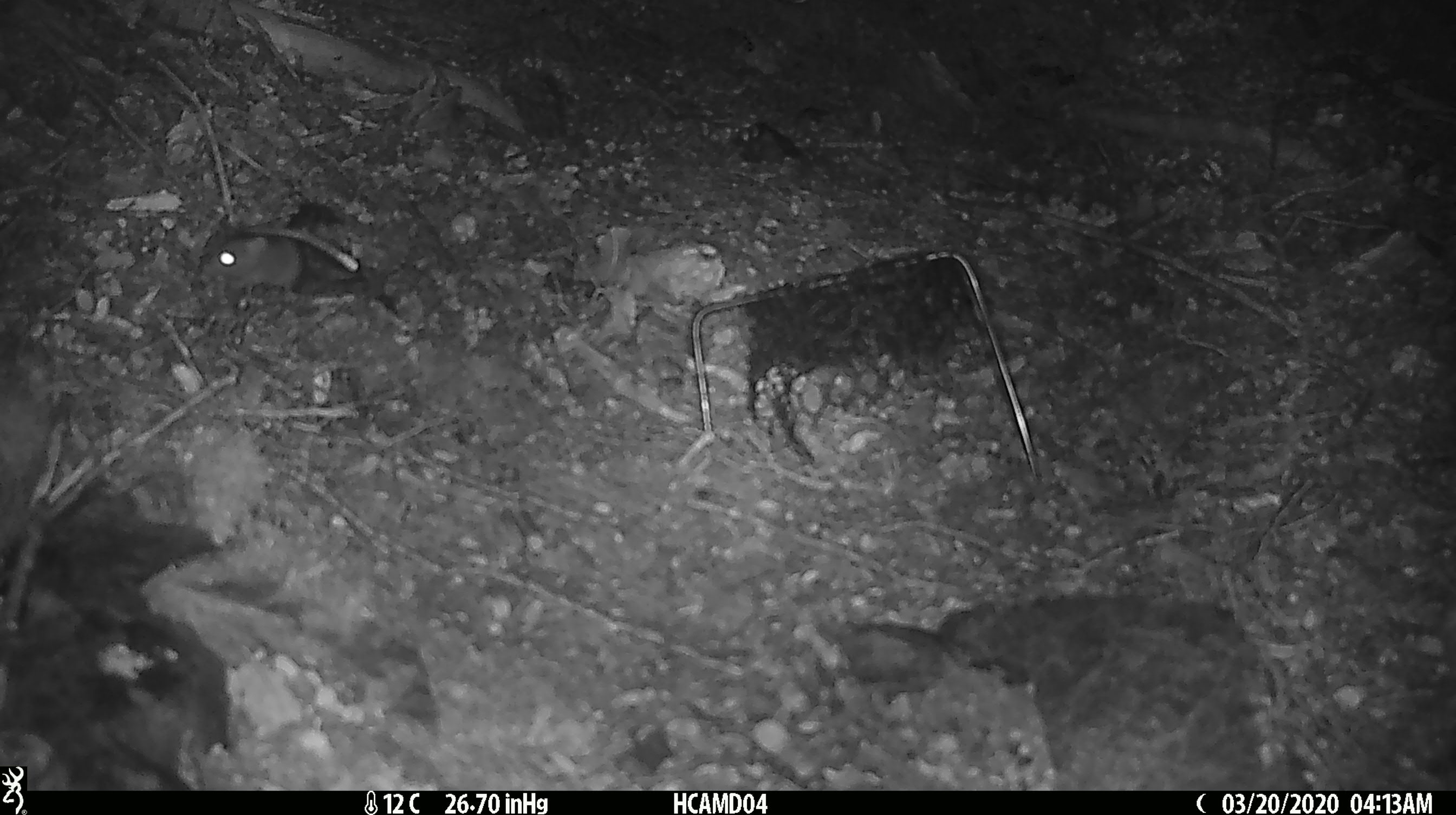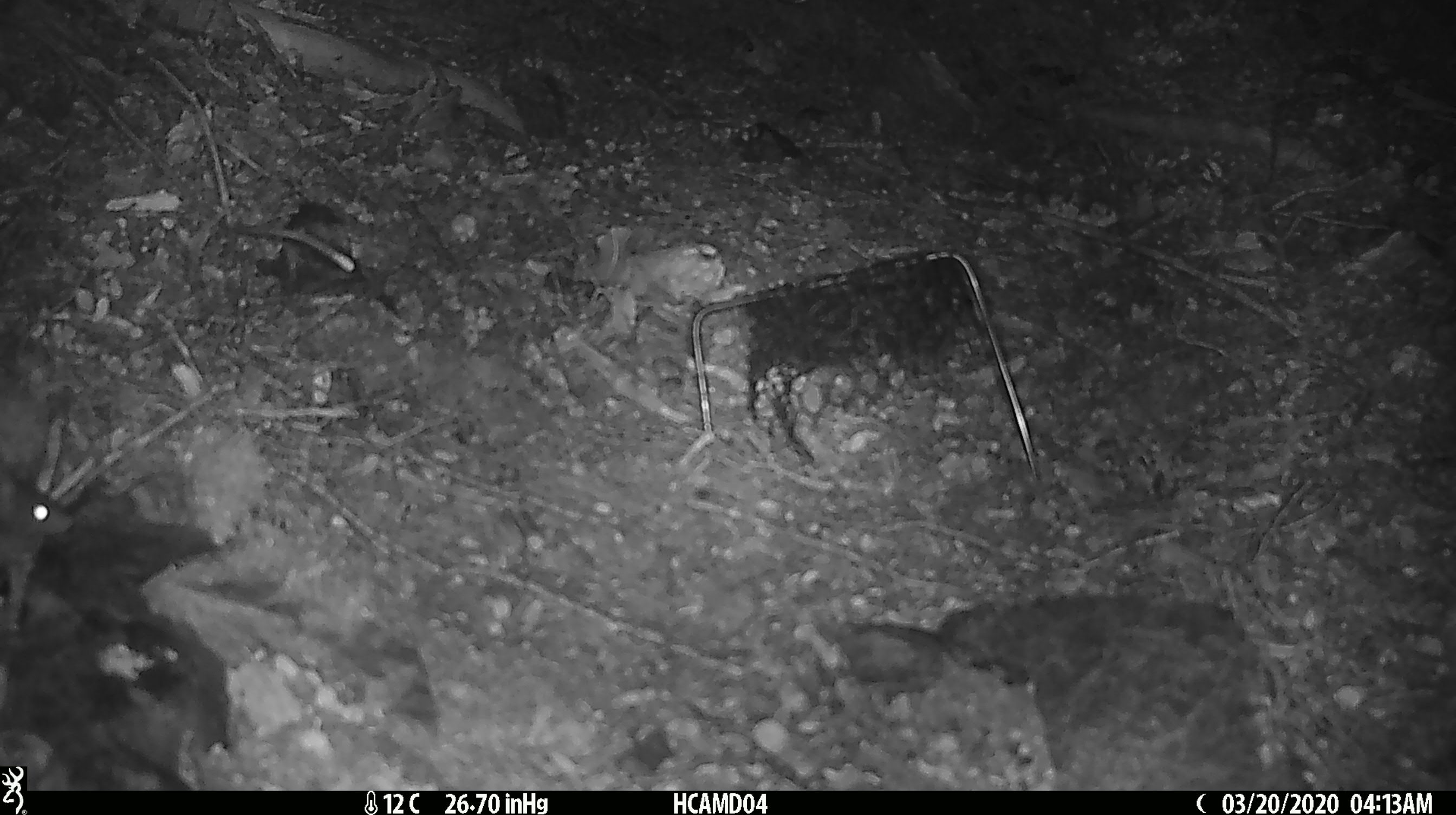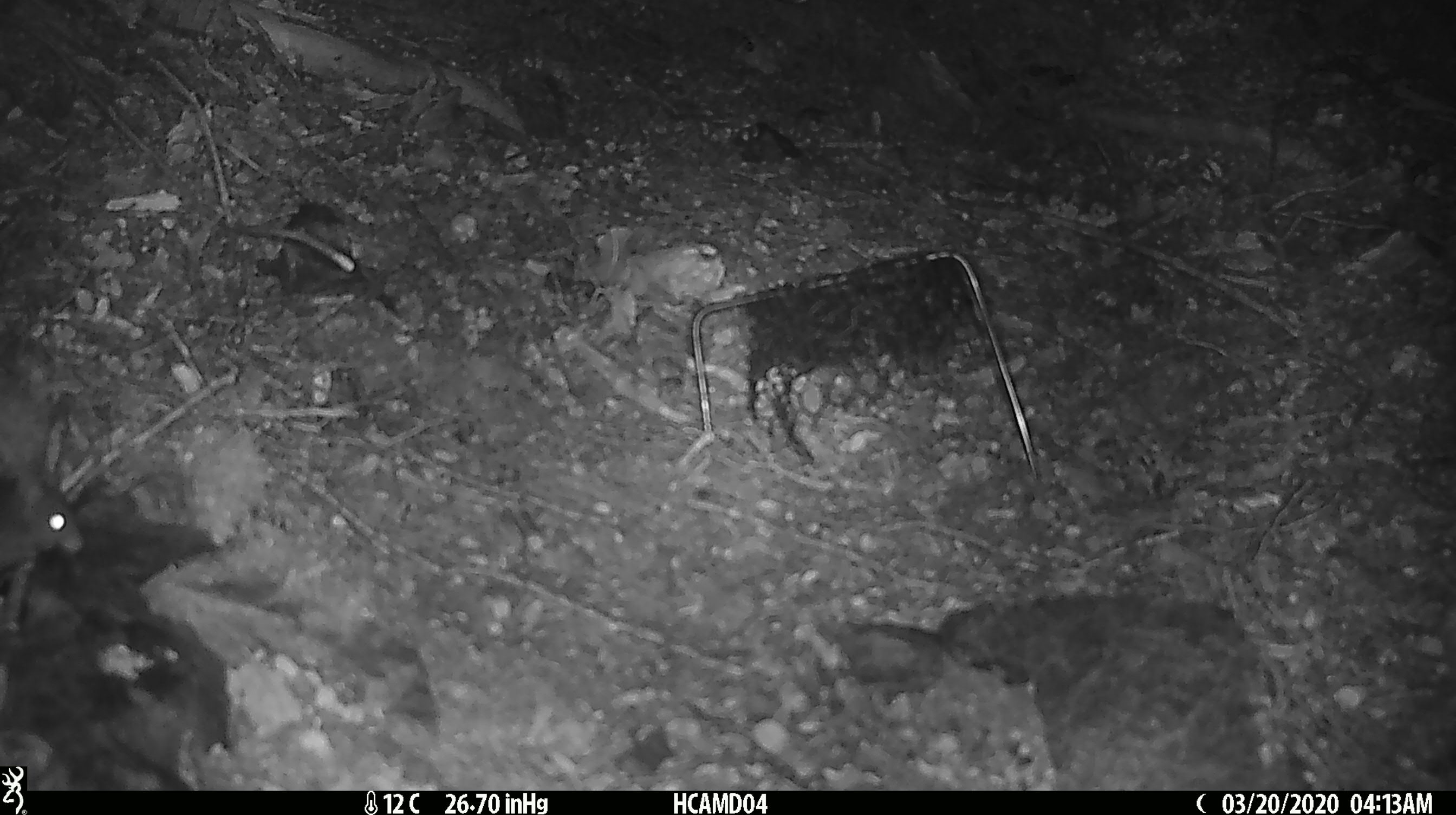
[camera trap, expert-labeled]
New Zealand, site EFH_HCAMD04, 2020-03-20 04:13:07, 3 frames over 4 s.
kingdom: Animalia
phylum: Chordata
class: Mammalia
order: Rodentia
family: Muridae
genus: Mus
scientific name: Mus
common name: mouse